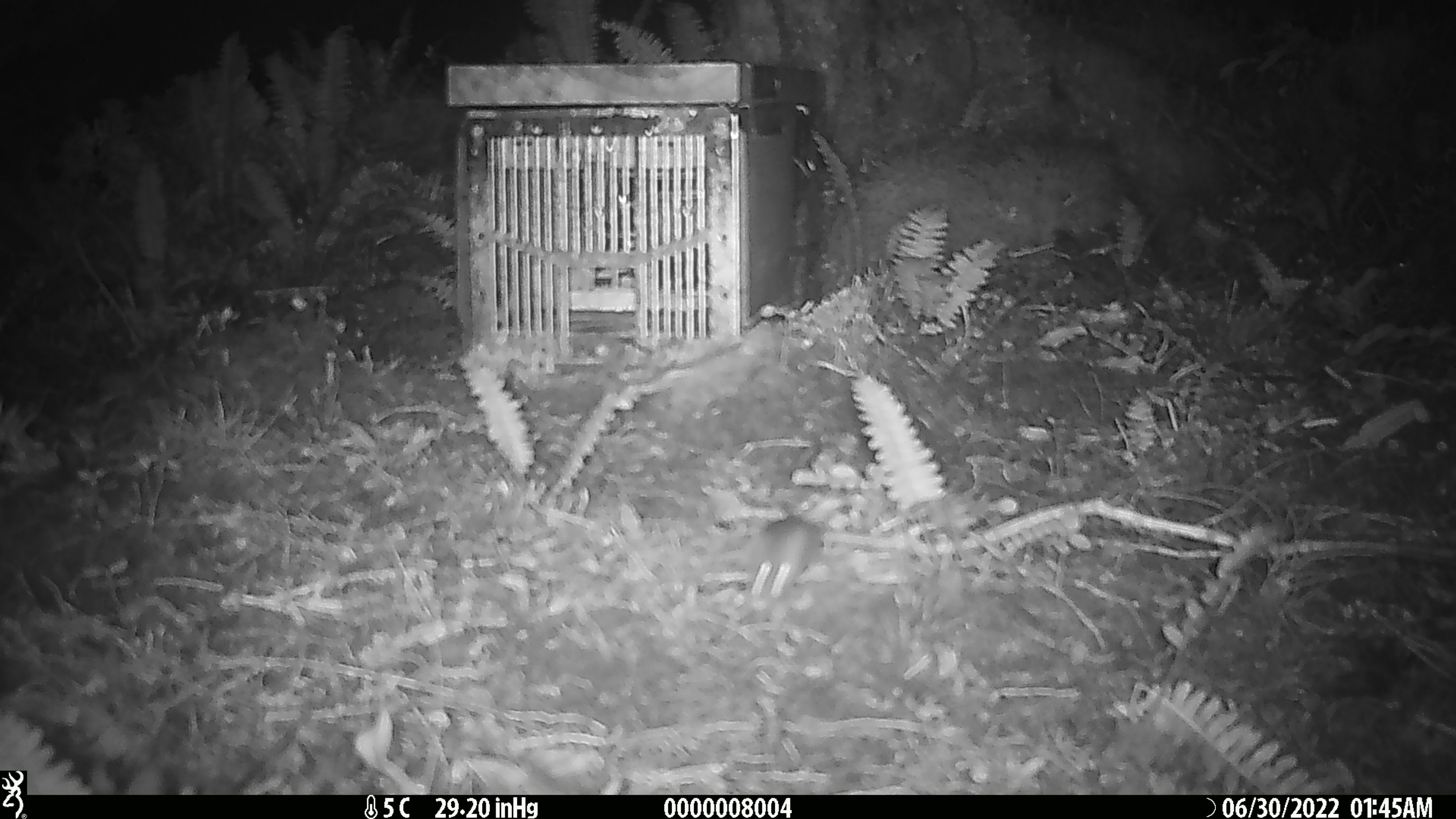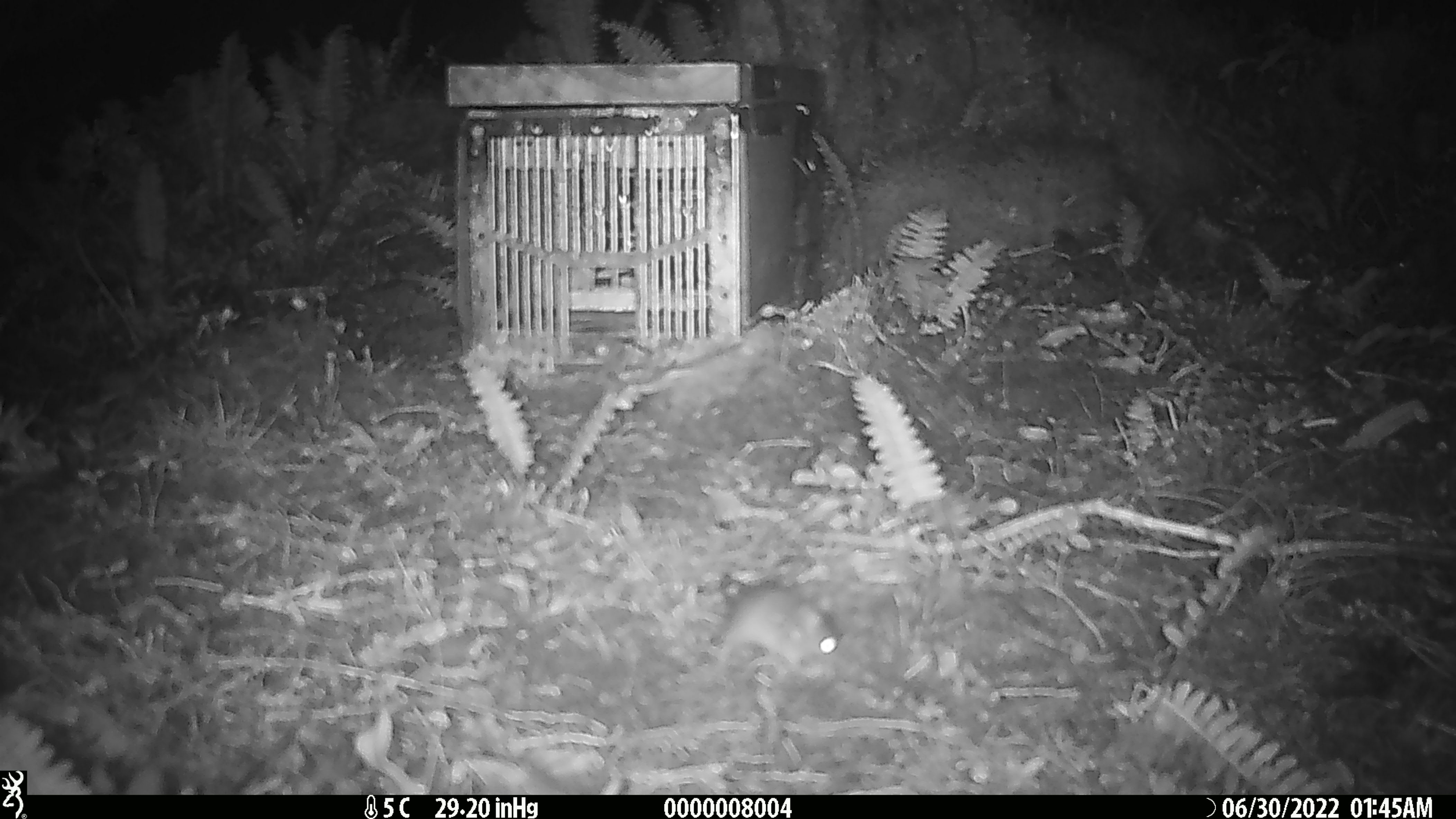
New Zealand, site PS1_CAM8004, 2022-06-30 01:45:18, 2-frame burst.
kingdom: Animalia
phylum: Chordata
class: Mammalia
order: Rodentia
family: Muridae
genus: Mus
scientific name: Mus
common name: mouse